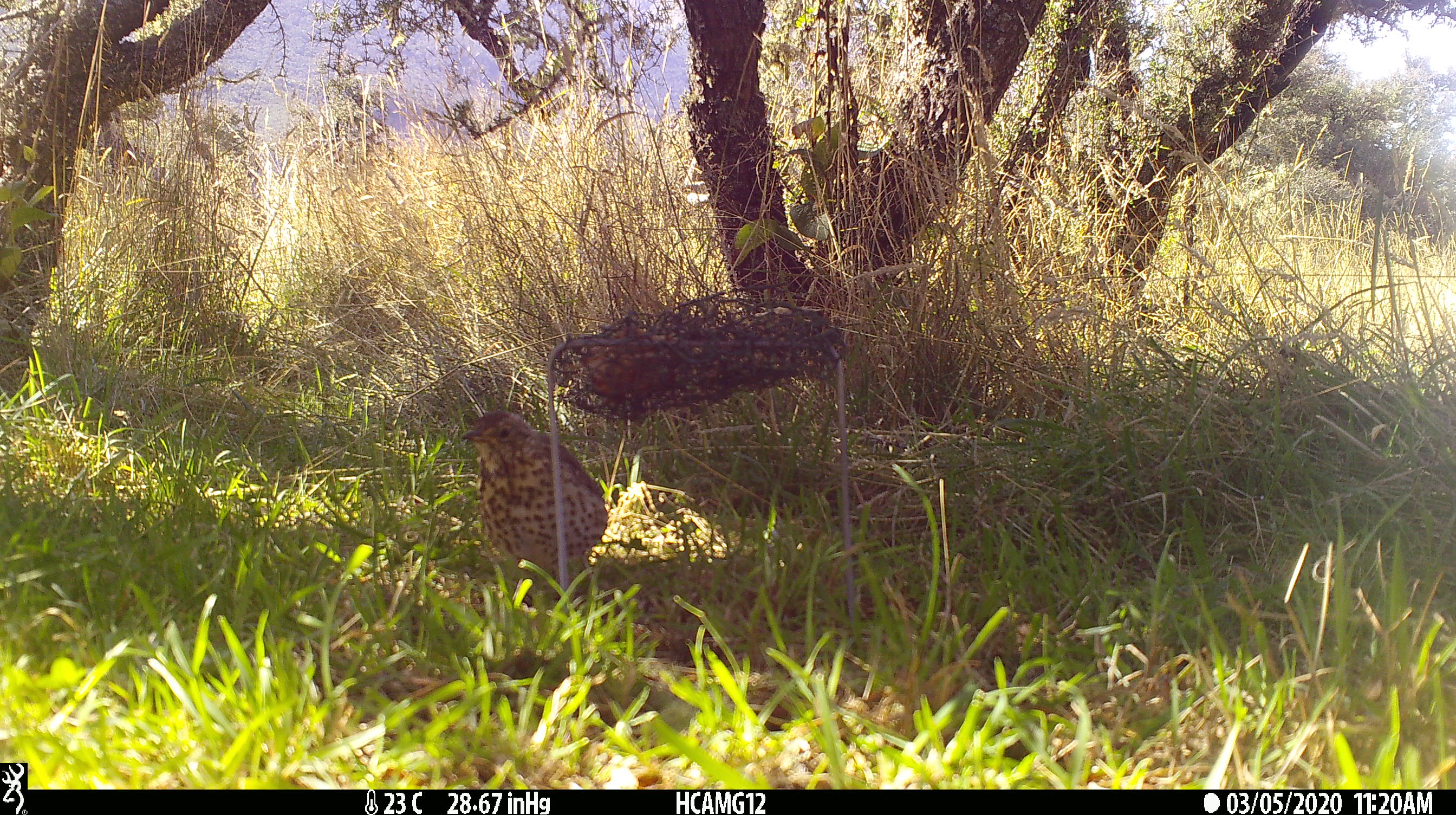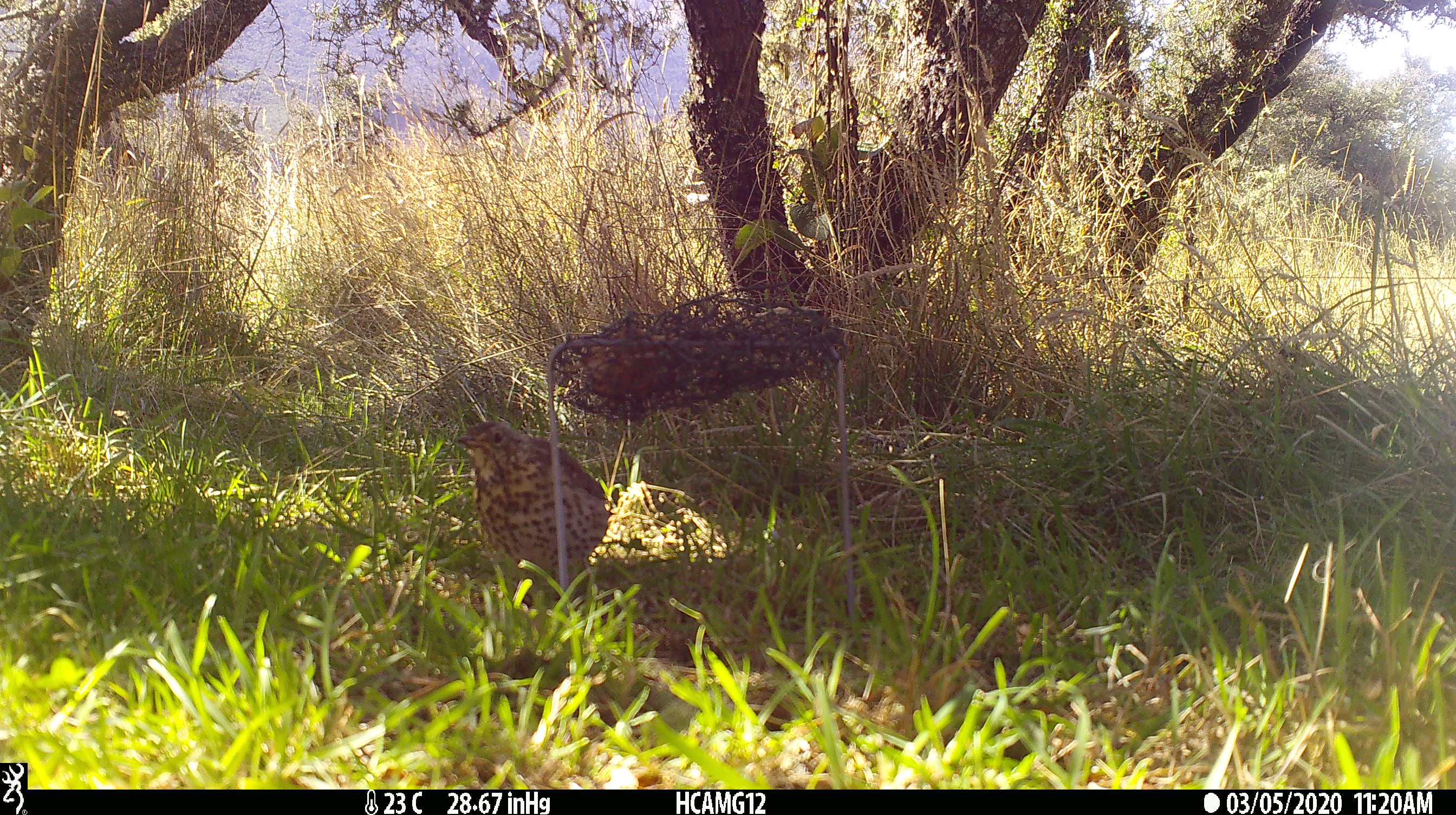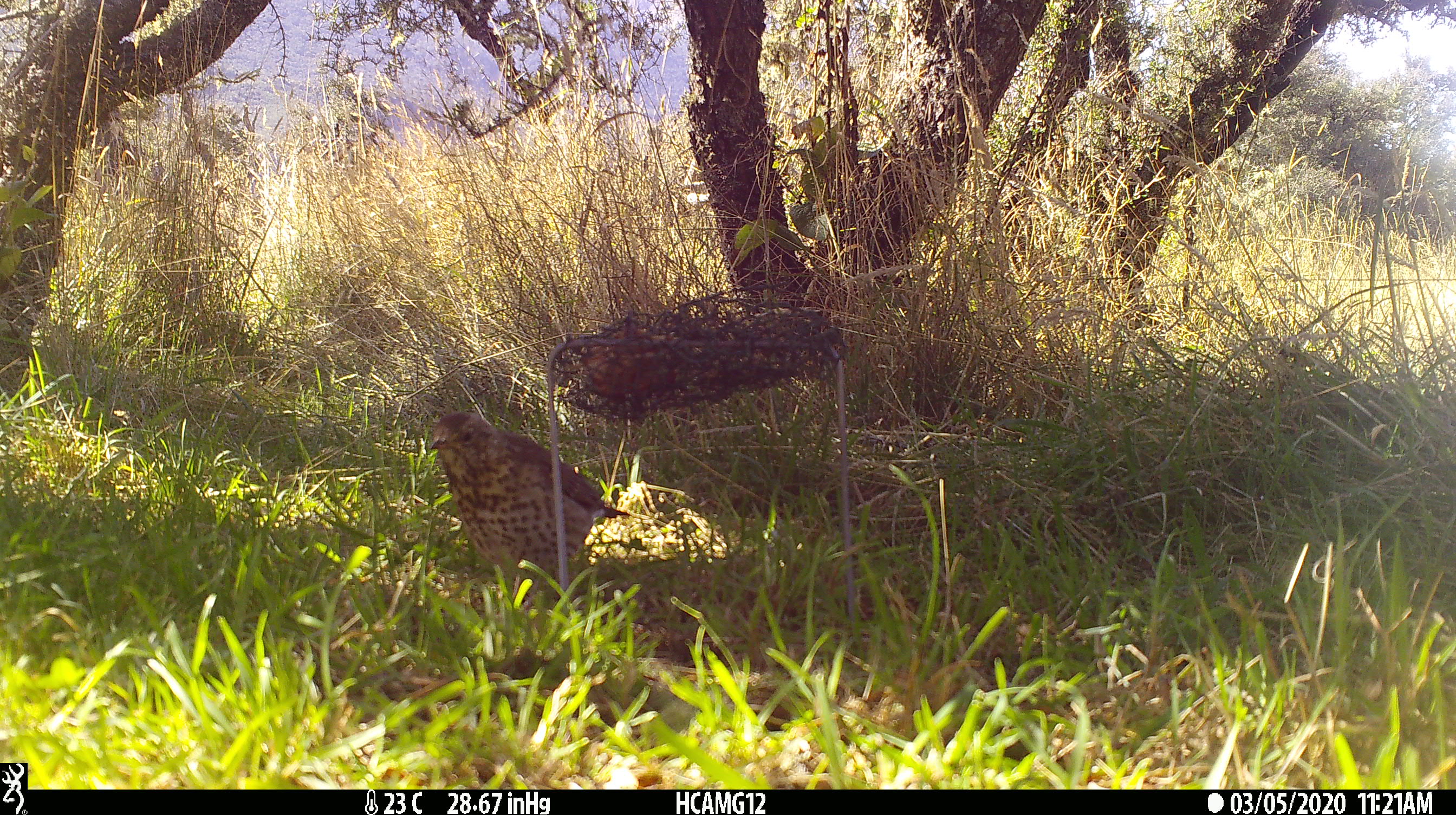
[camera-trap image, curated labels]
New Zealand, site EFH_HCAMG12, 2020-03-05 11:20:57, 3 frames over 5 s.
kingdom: Animalia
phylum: Chordata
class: Aves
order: Passeriformes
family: Turdidae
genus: Turdus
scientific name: Turdus philomelos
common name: song thrush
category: thrush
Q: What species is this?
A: Thrush (song thrush) (Turdus philomelos).